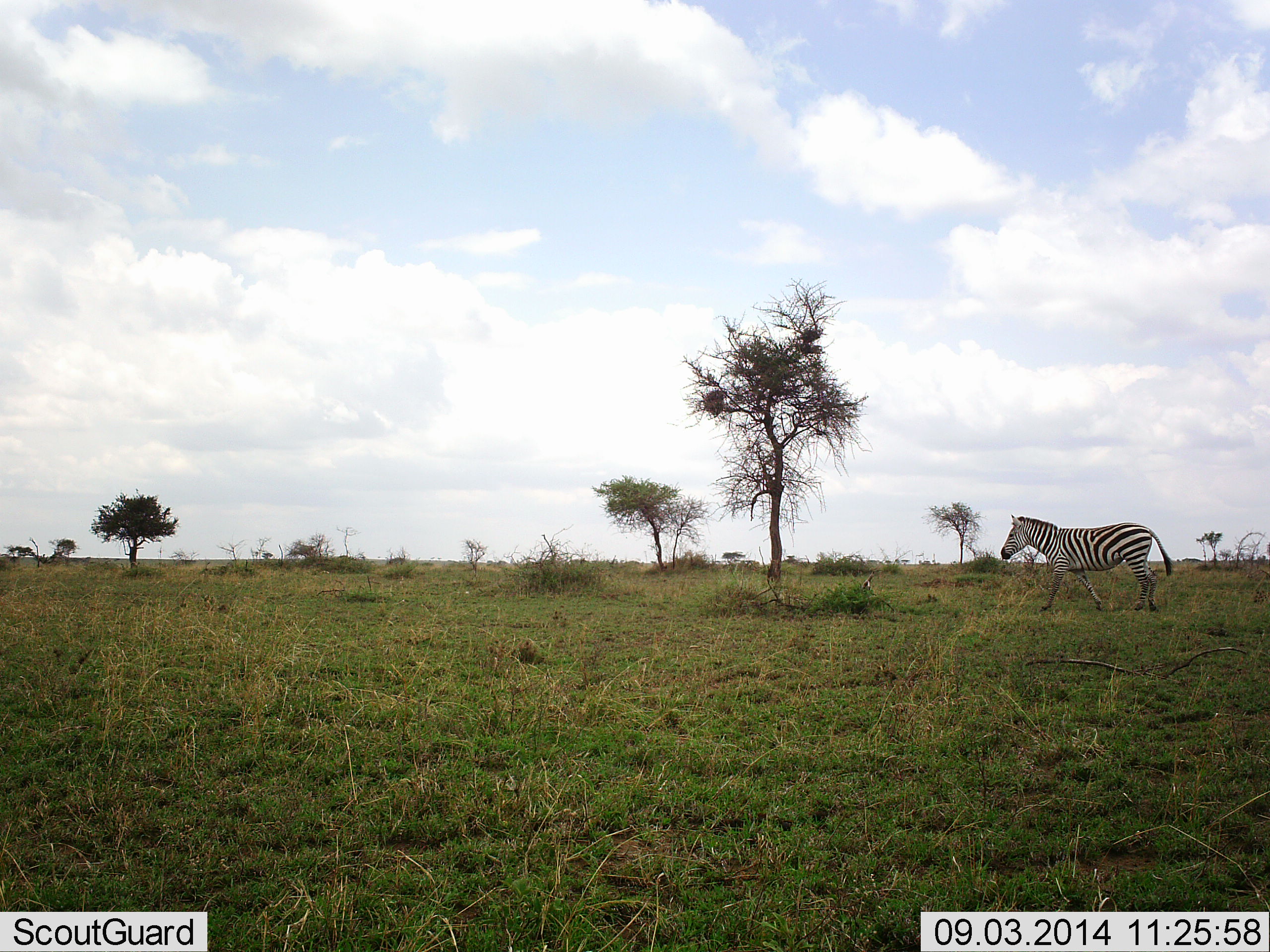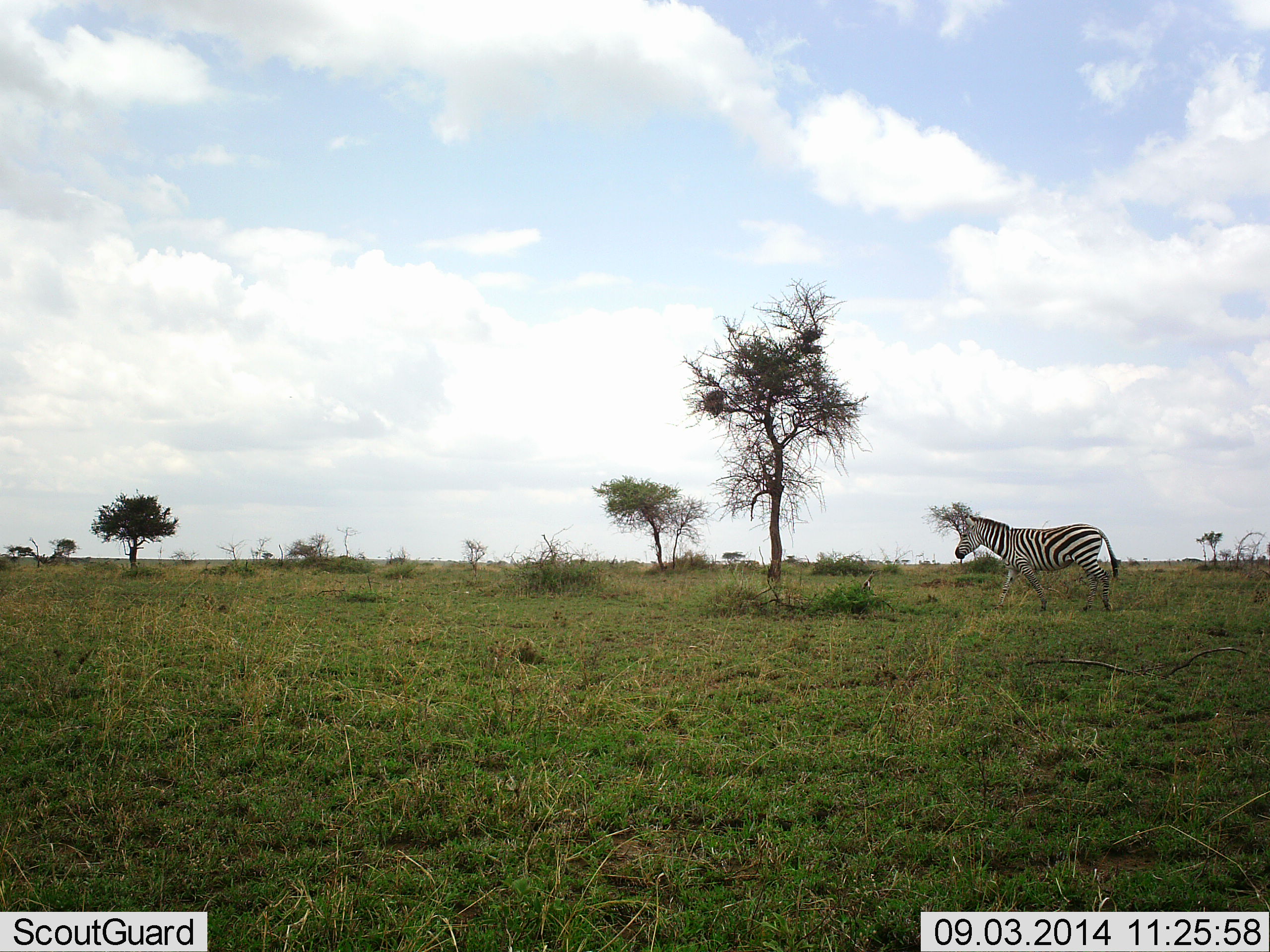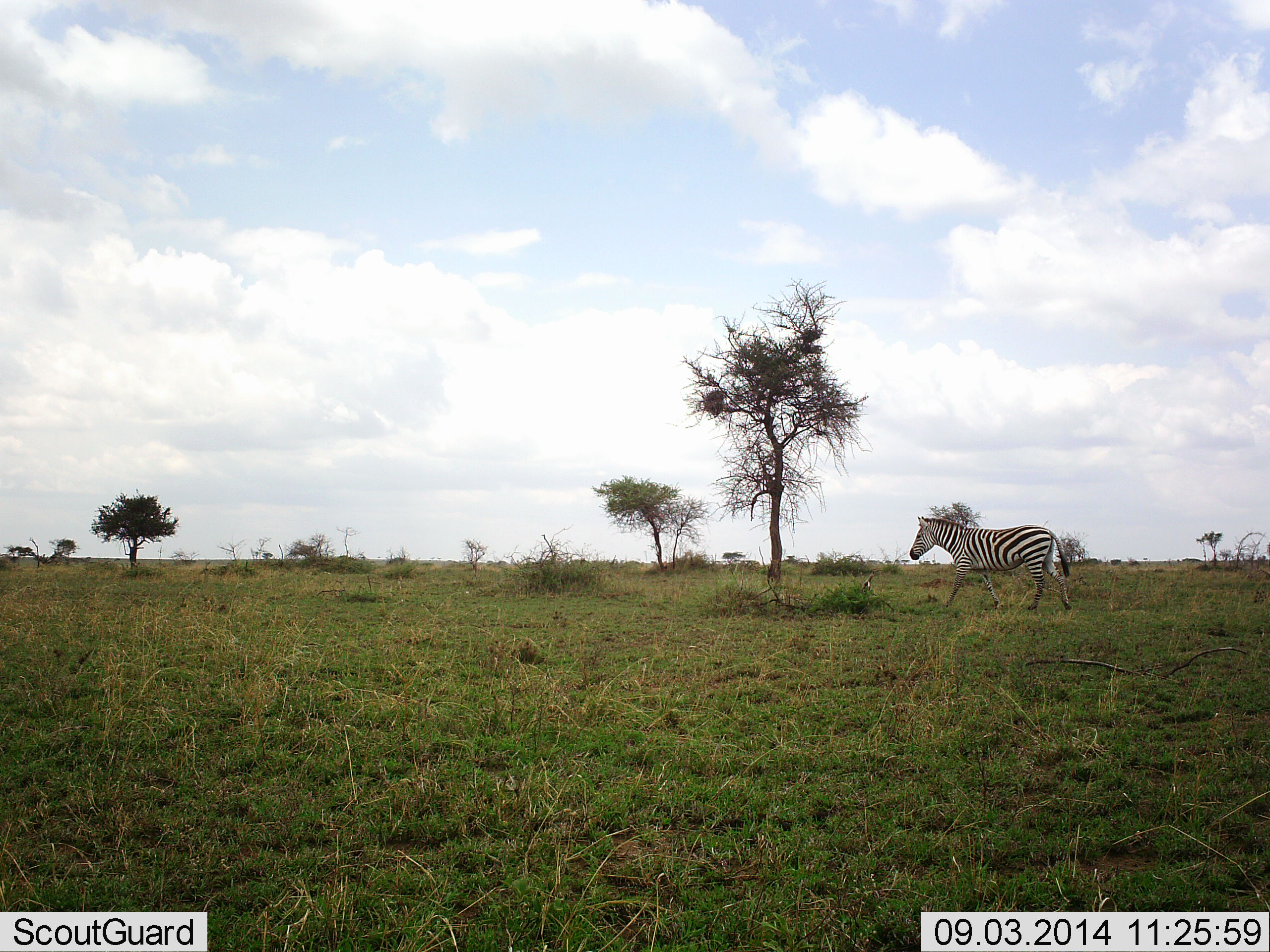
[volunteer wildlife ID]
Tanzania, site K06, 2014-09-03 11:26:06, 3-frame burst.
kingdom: Animalia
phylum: Chordata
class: Mammalia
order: Perissodactyla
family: Equidae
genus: Equus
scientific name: Equus quagga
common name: plains zebra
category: zebra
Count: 1.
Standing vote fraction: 0%.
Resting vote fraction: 0%.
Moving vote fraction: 100%.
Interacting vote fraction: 0%.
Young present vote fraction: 0%.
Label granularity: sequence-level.